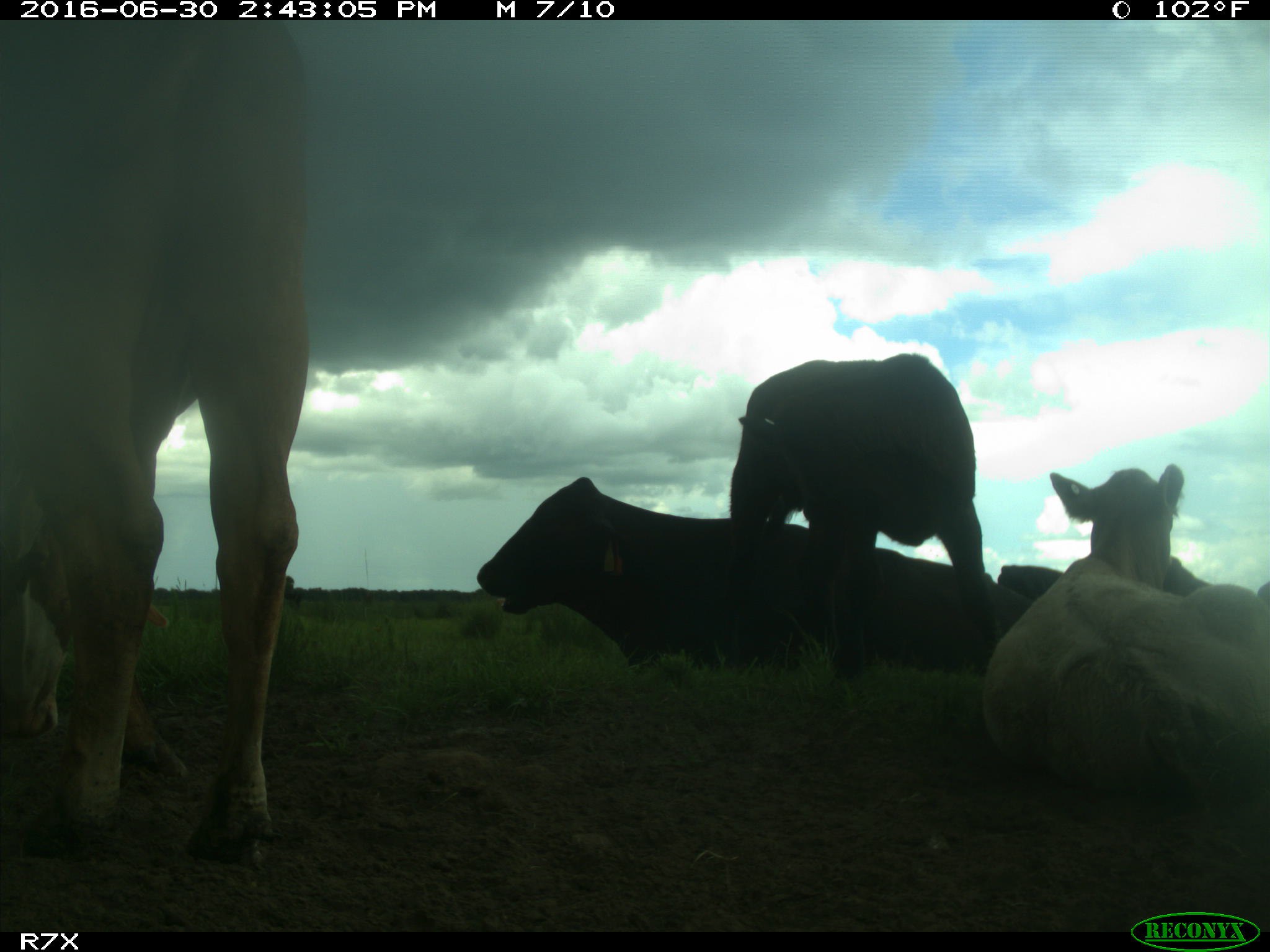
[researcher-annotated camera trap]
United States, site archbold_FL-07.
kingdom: Animalia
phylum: Chordata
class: Mammalia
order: Artiodactyla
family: Bovidae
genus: Bos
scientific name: Bos taurus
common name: domestic cow